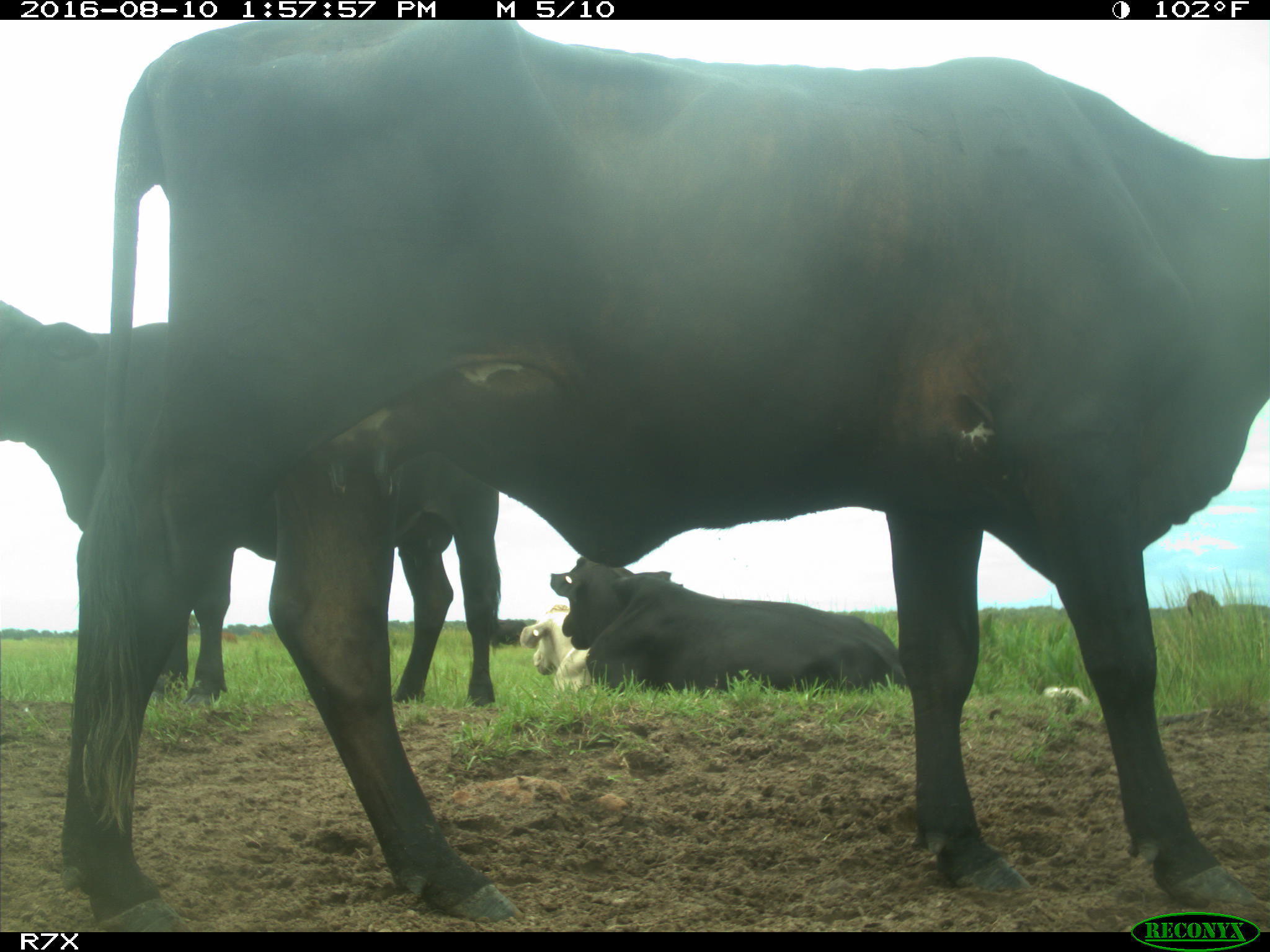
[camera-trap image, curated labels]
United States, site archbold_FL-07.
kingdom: Animalia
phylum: Chordata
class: Mammalia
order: Artiodactyla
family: Bovidae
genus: Bos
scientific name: Bos taurus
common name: domestic cow